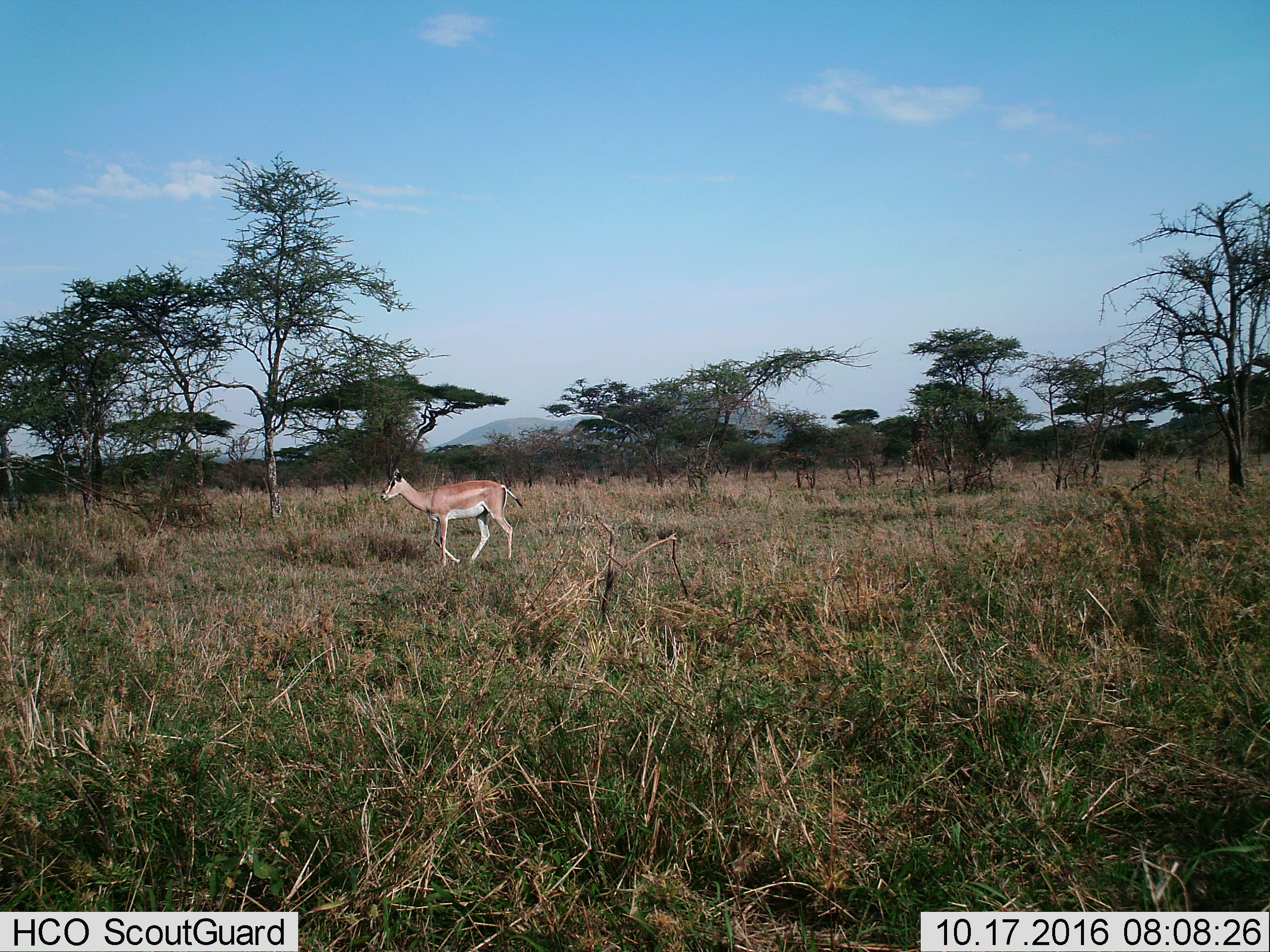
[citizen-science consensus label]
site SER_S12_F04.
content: unidentified animal